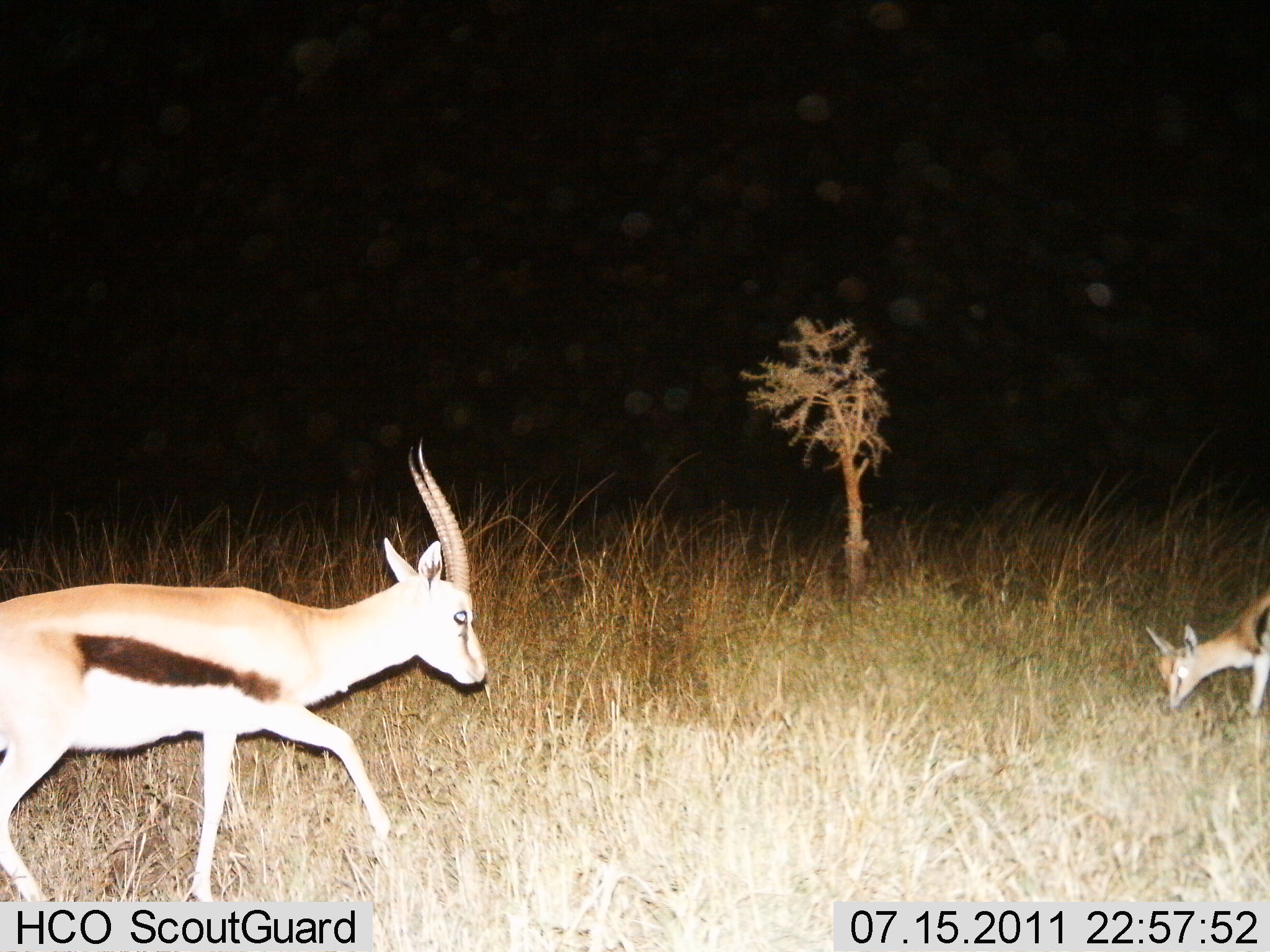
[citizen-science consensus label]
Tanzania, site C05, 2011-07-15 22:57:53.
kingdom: Animalia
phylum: Chordata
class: Mammalia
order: Artiodactyla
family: Bovidae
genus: Eudorcas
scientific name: Eudorcas thomsonii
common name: thomson's gazelle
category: gazellethomsons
Gazellethomsons (thomson's gazelle) (Eudorcas thomsonii), count 2. Behavior (volunteer vote fractions): standing 27%, resting 0%, moving 64%, interacting 0%. Young present (vote fraction): 36%. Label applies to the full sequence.